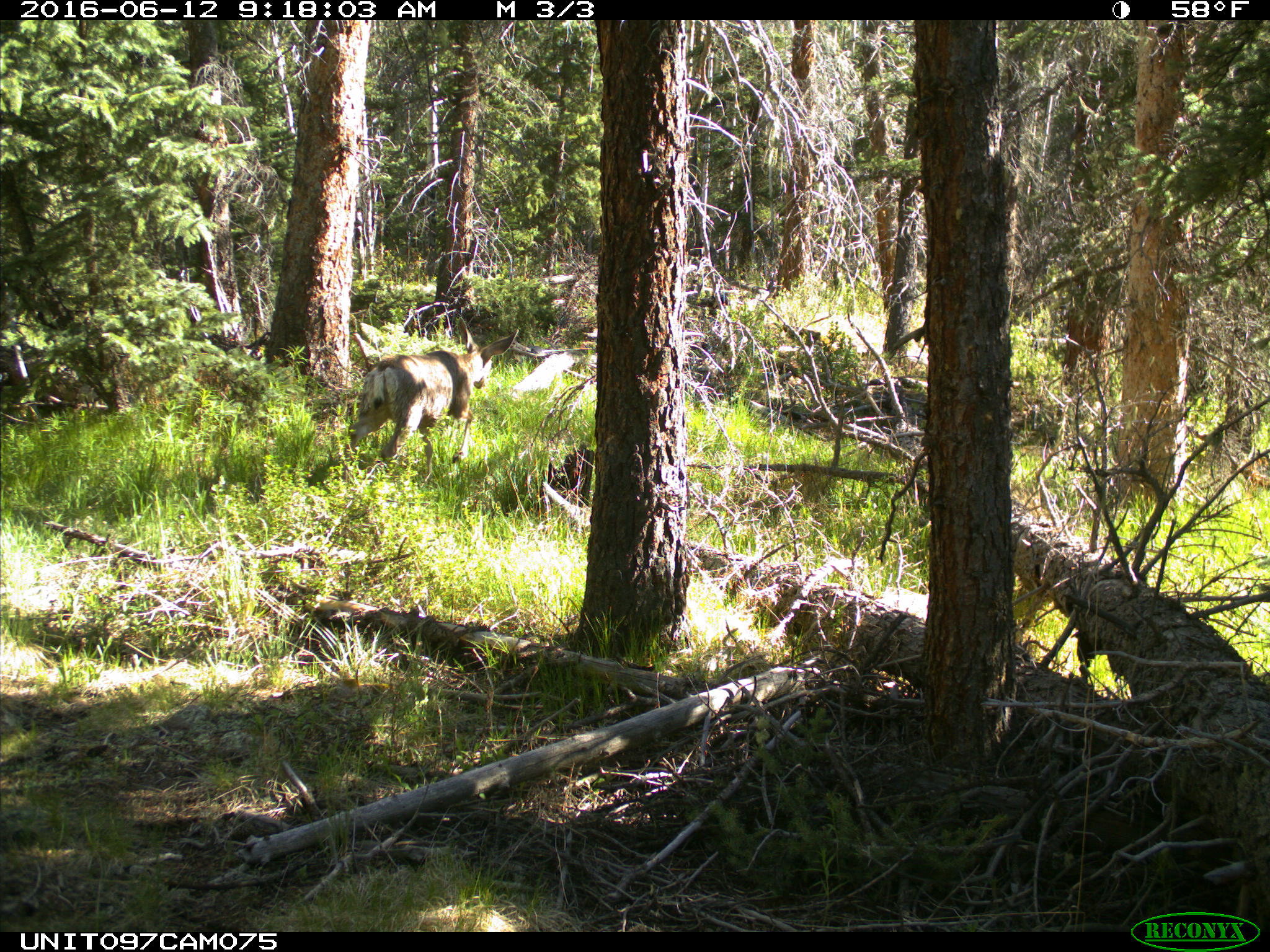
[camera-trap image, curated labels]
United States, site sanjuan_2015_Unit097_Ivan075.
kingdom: Animalia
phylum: Chordata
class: Mammalia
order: Artiodactyla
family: Cervidae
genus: Odocoileus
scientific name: Odocoileus hemionus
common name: mule deer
Odocoileus hemionus (mule deer).